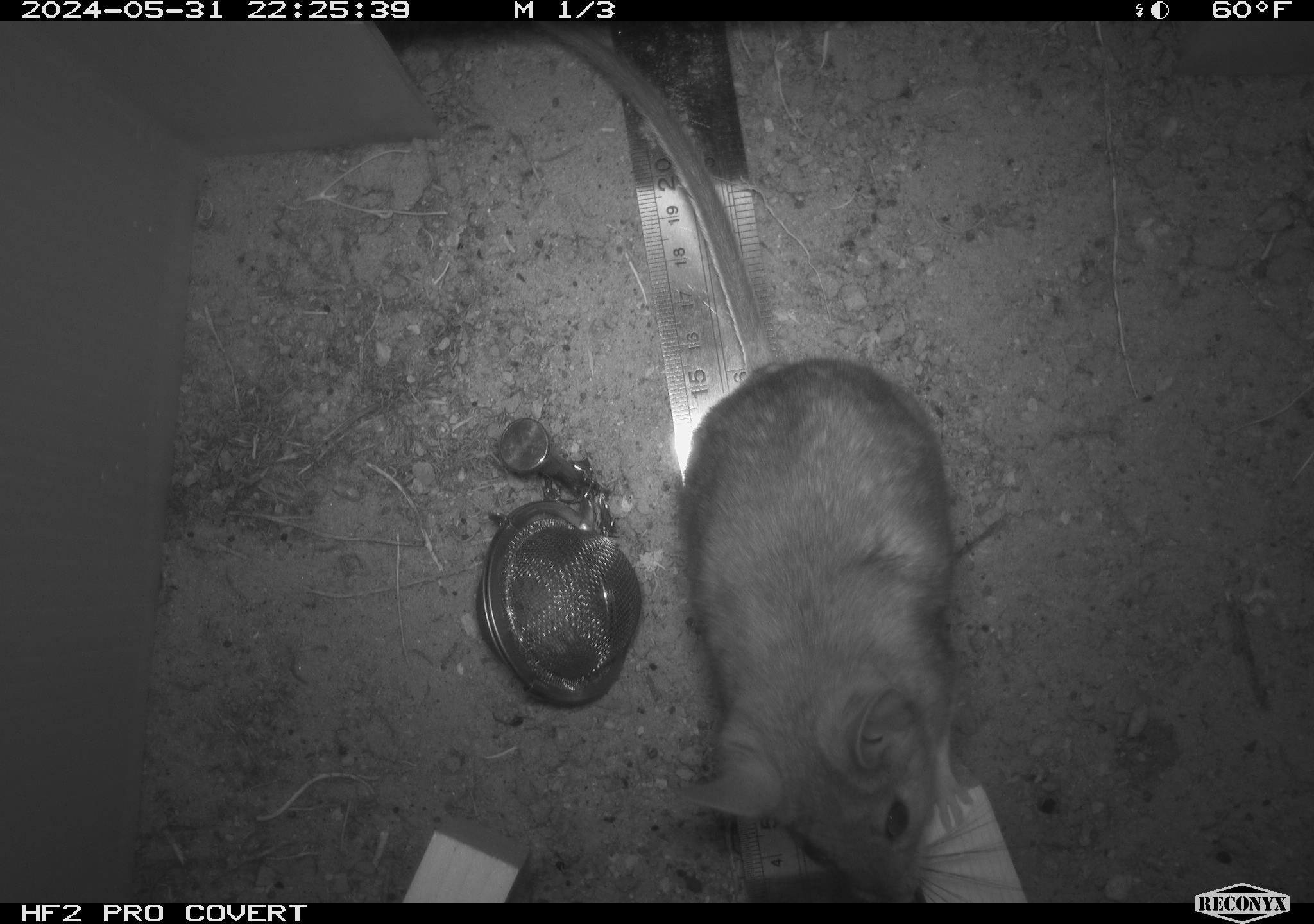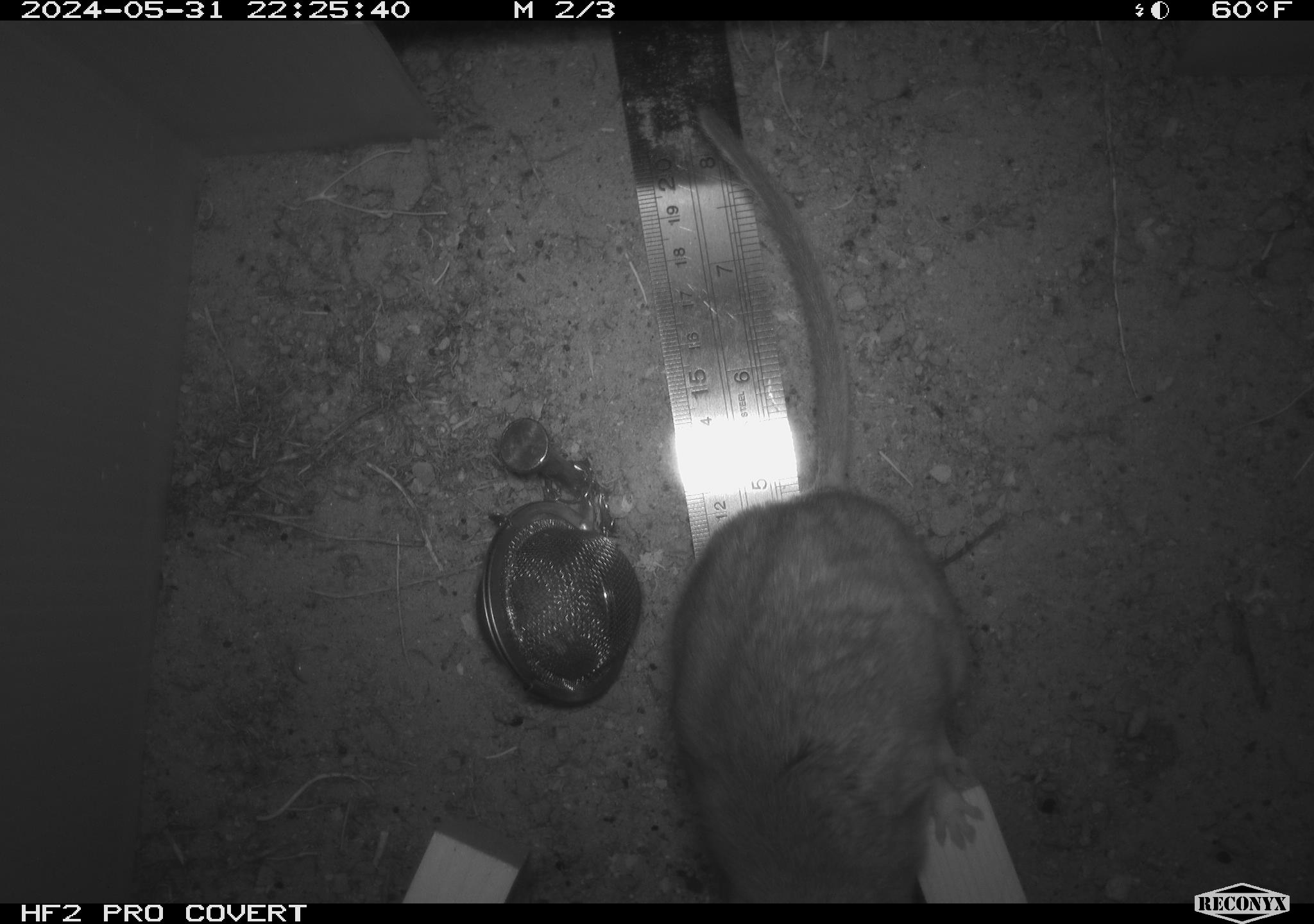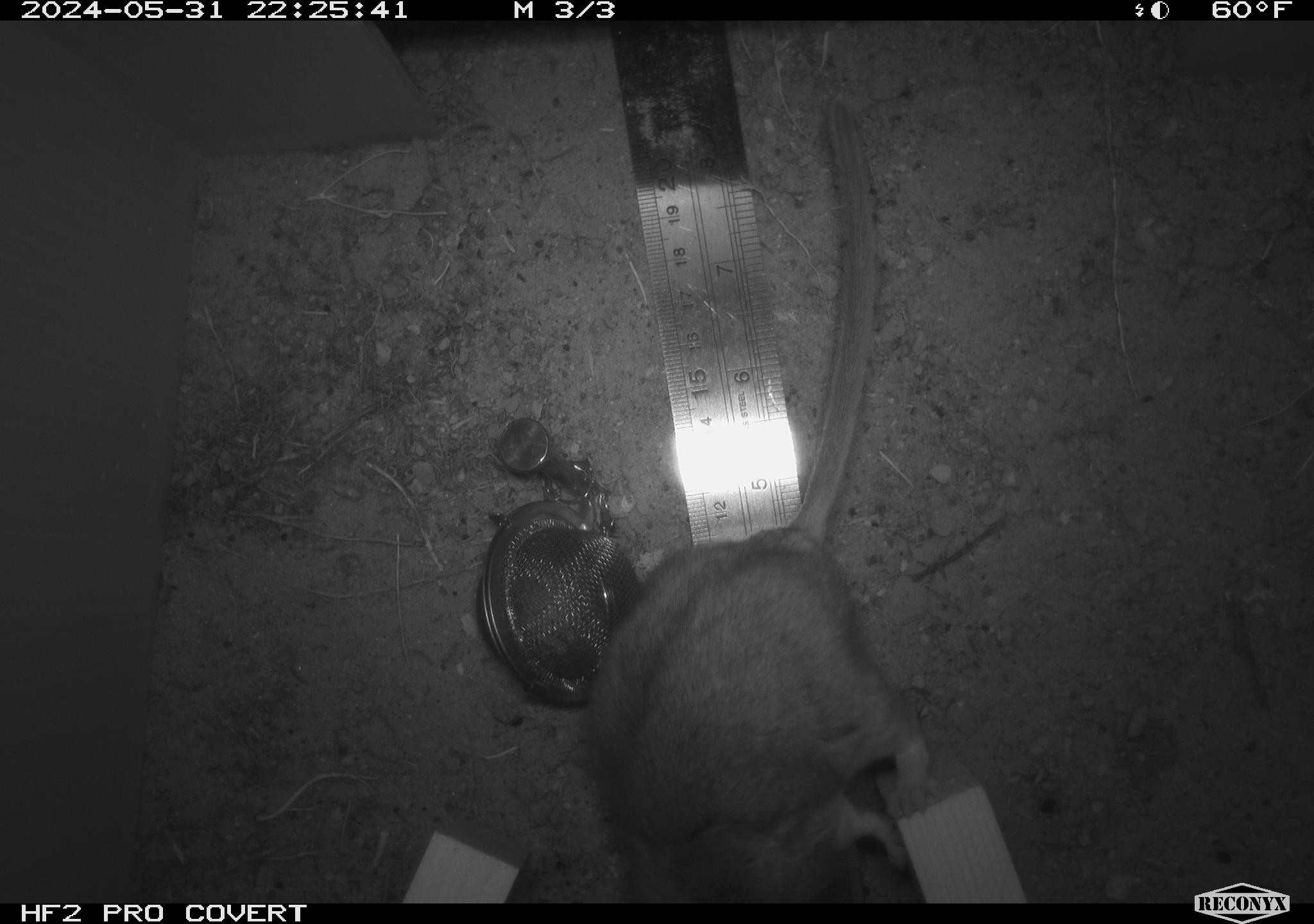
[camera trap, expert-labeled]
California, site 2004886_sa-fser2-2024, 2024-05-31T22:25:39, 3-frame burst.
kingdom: Animalia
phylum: Chordata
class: Mammalia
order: Rodentia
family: Cricetidae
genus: Neotoma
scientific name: Neotoma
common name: pack rat or woodrat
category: neotoma species